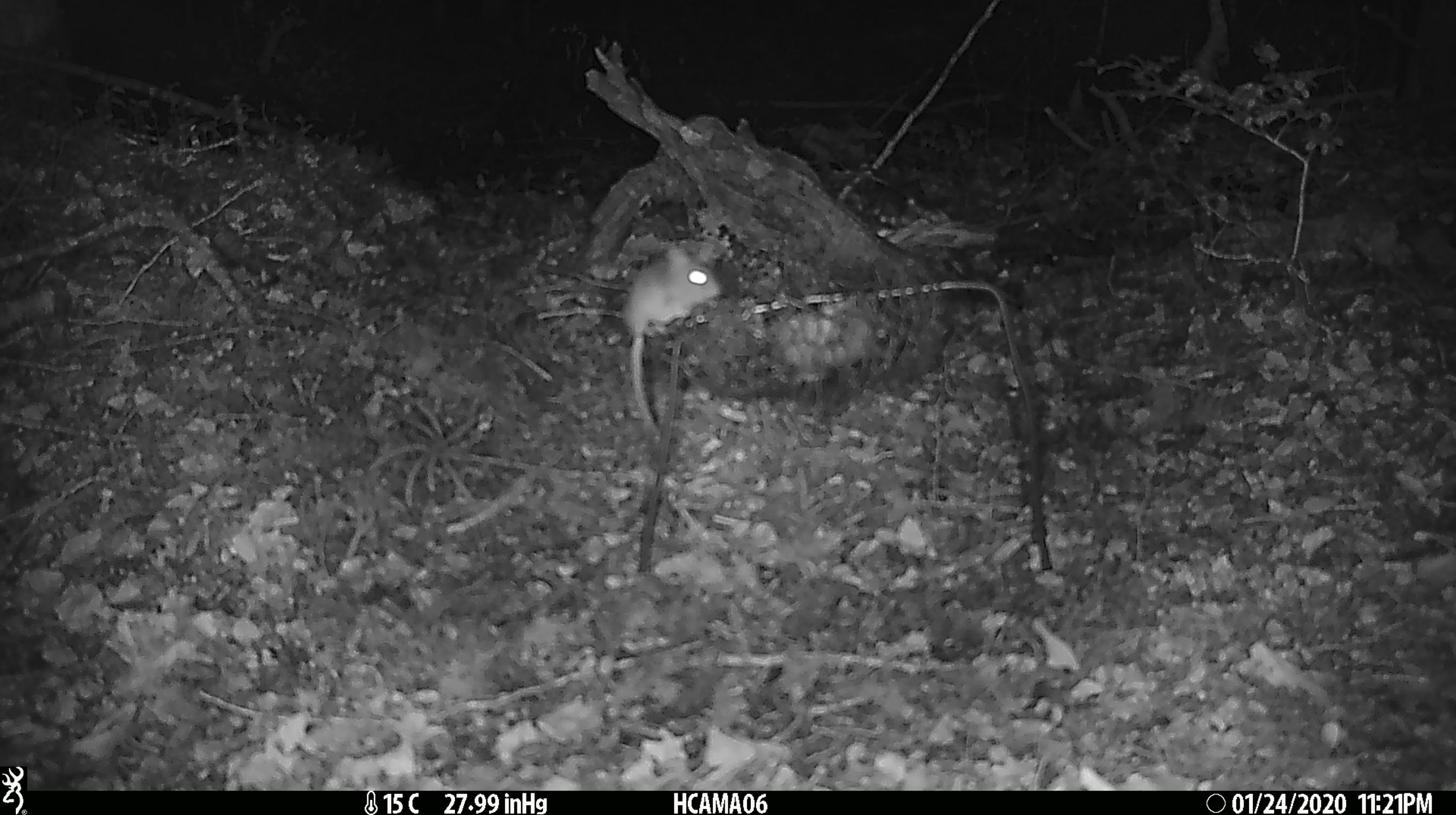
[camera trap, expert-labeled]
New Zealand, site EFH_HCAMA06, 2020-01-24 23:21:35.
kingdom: Animalia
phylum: Chordata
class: Mammalia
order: Rodentia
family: Muridae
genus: Mus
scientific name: Mus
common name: mouse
Mouse (Mus).